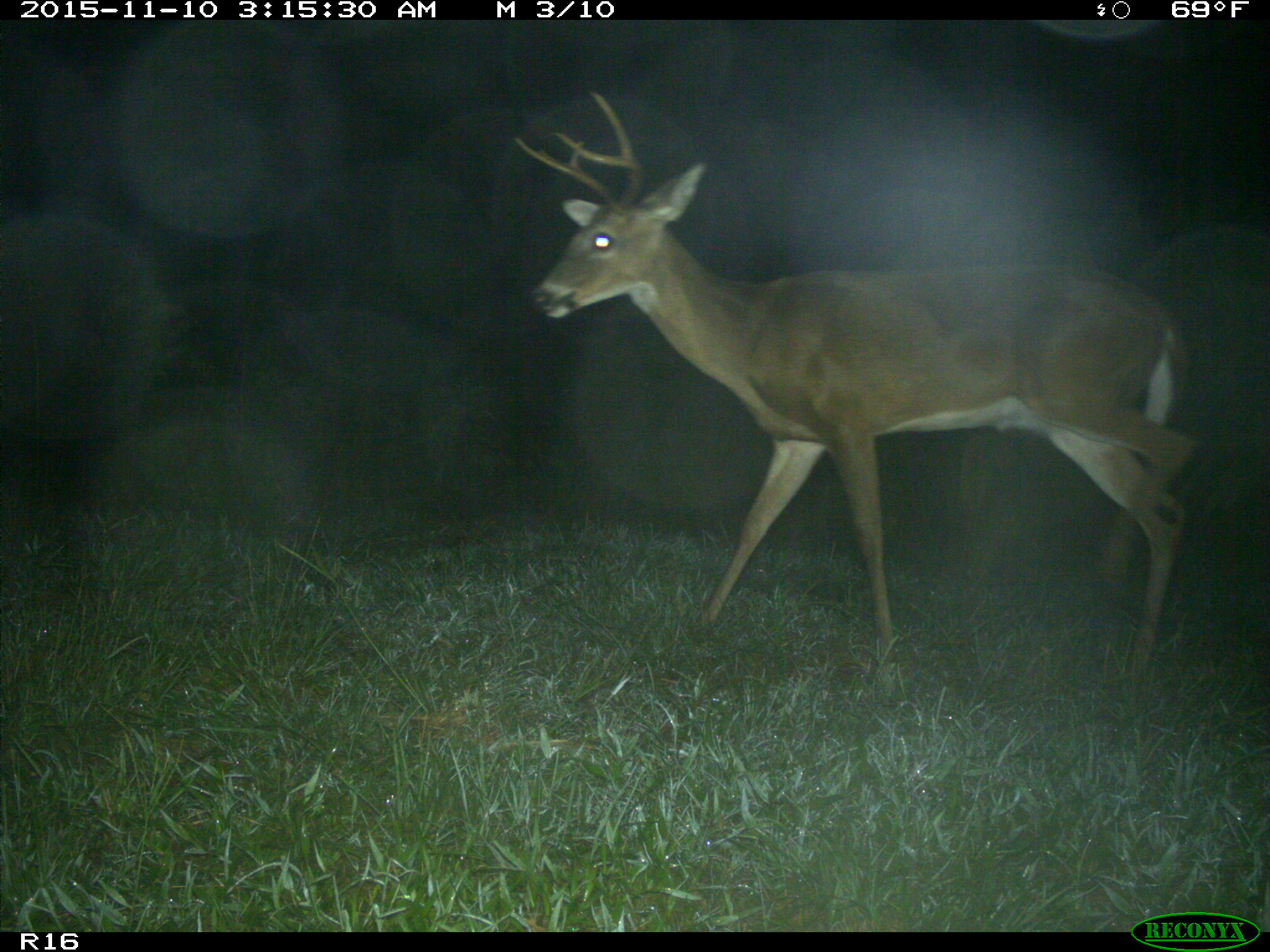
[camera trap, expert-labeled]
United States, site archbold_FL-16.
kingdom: Animalia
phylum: Chordata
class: Mammalia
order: Artiodactyla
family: Cervidae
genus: Odocoileus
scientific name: Odocoileus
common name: deer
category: unidentified deer